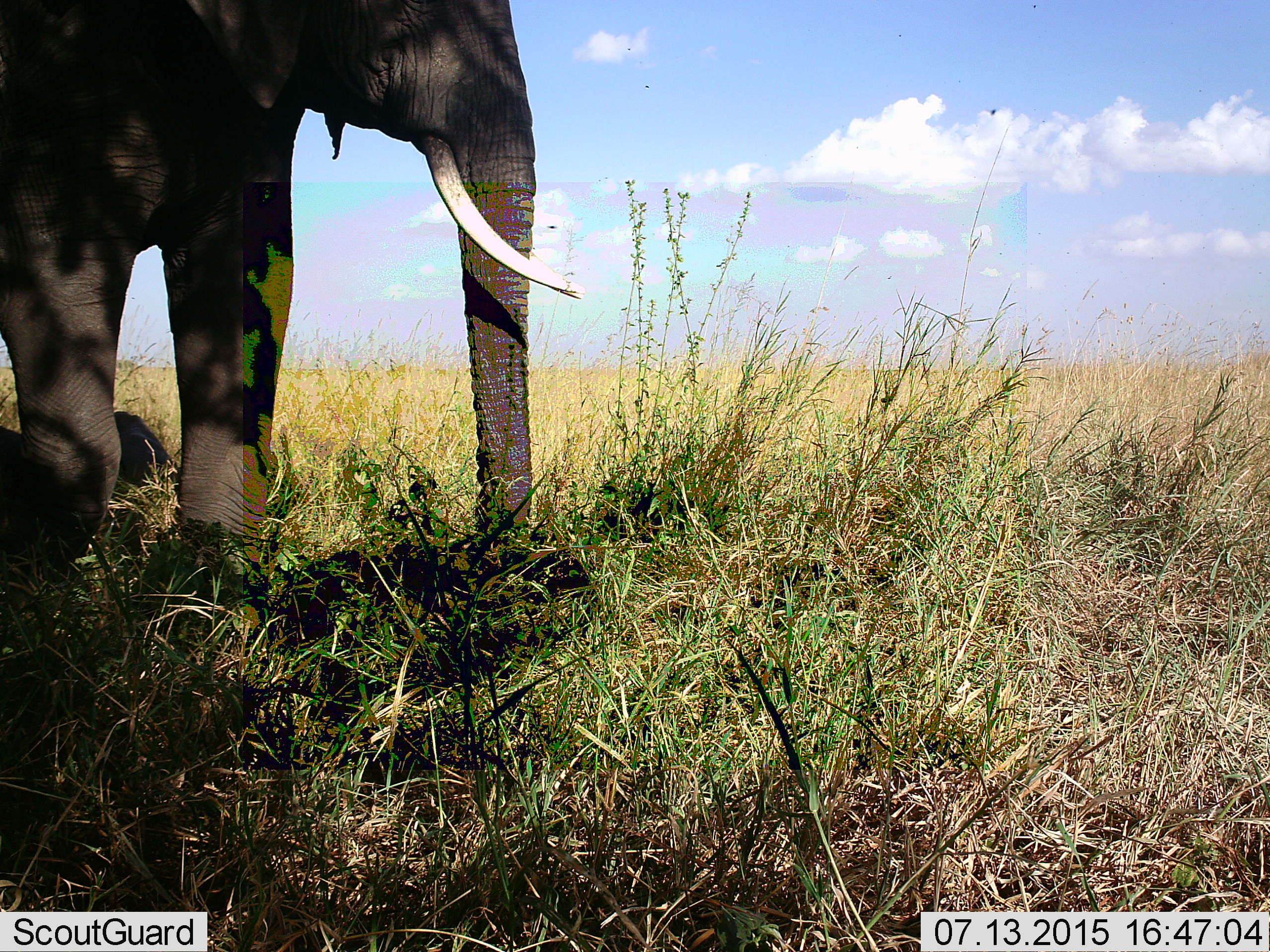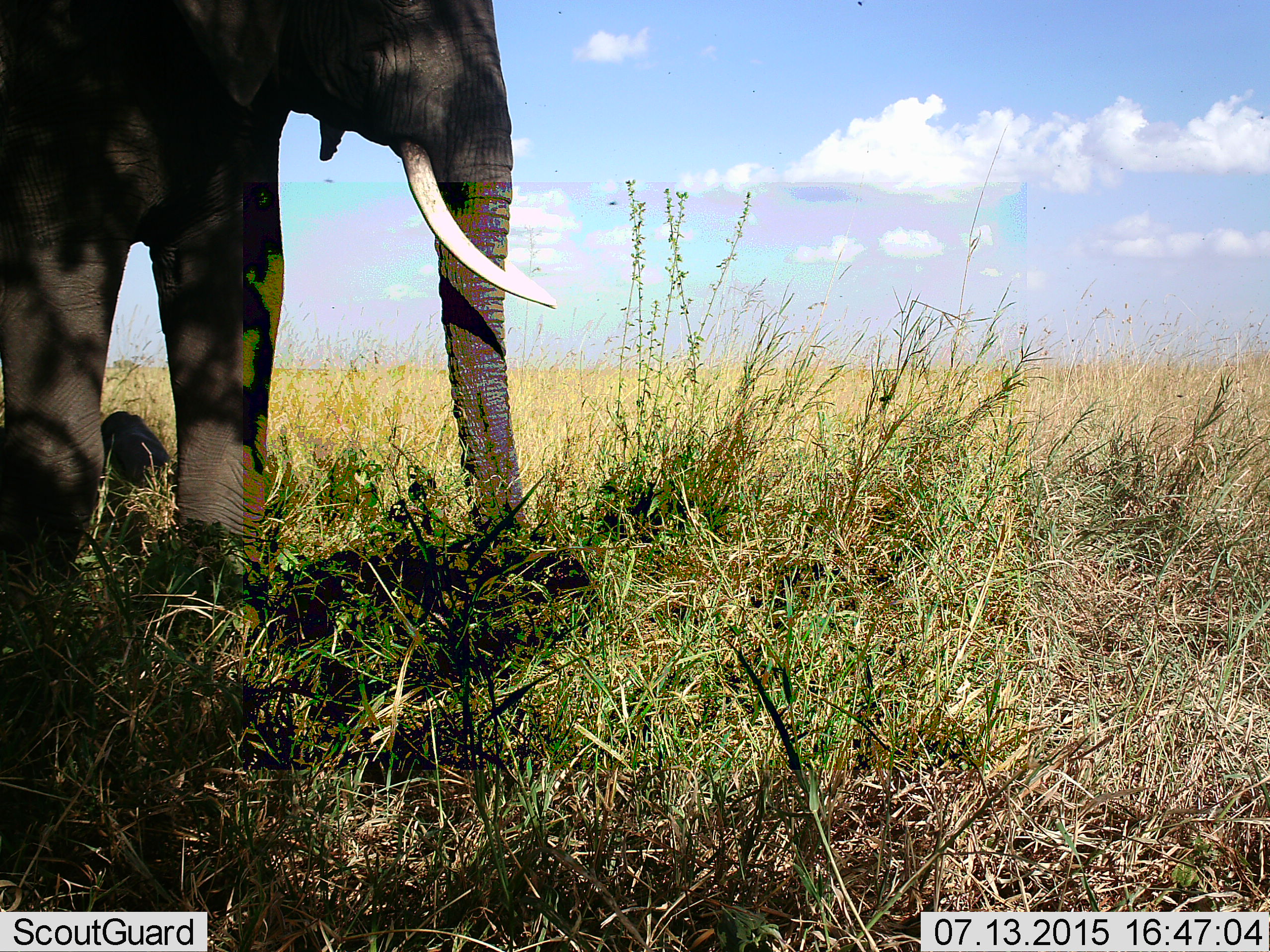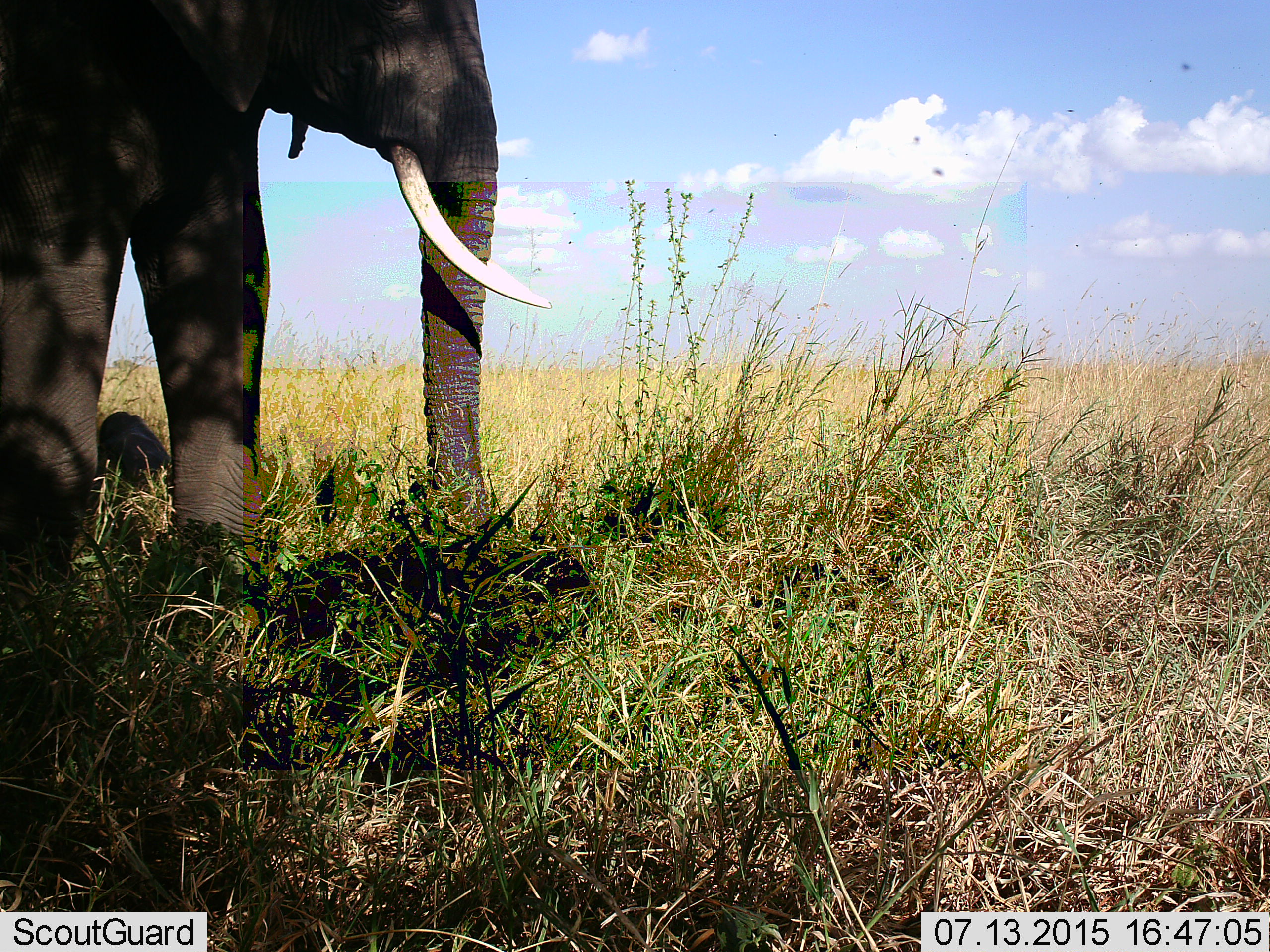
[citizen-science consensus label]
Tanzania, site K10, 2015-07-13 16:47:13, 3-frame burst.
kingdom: Animalia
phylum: Chordata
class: Mammalia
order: Proboscidea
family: Elephantidae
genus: Loxodonta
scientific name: Loxodonta africana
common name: african bush elephant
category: elephant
Elephant (african bush elephant) (Loxodonta africana), count 1. Behavior (volunteer vote fractions): standing 90%, resting 0%, moving 0%, interacting 0%. Young present (vote fraction): 0%. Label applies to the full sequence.